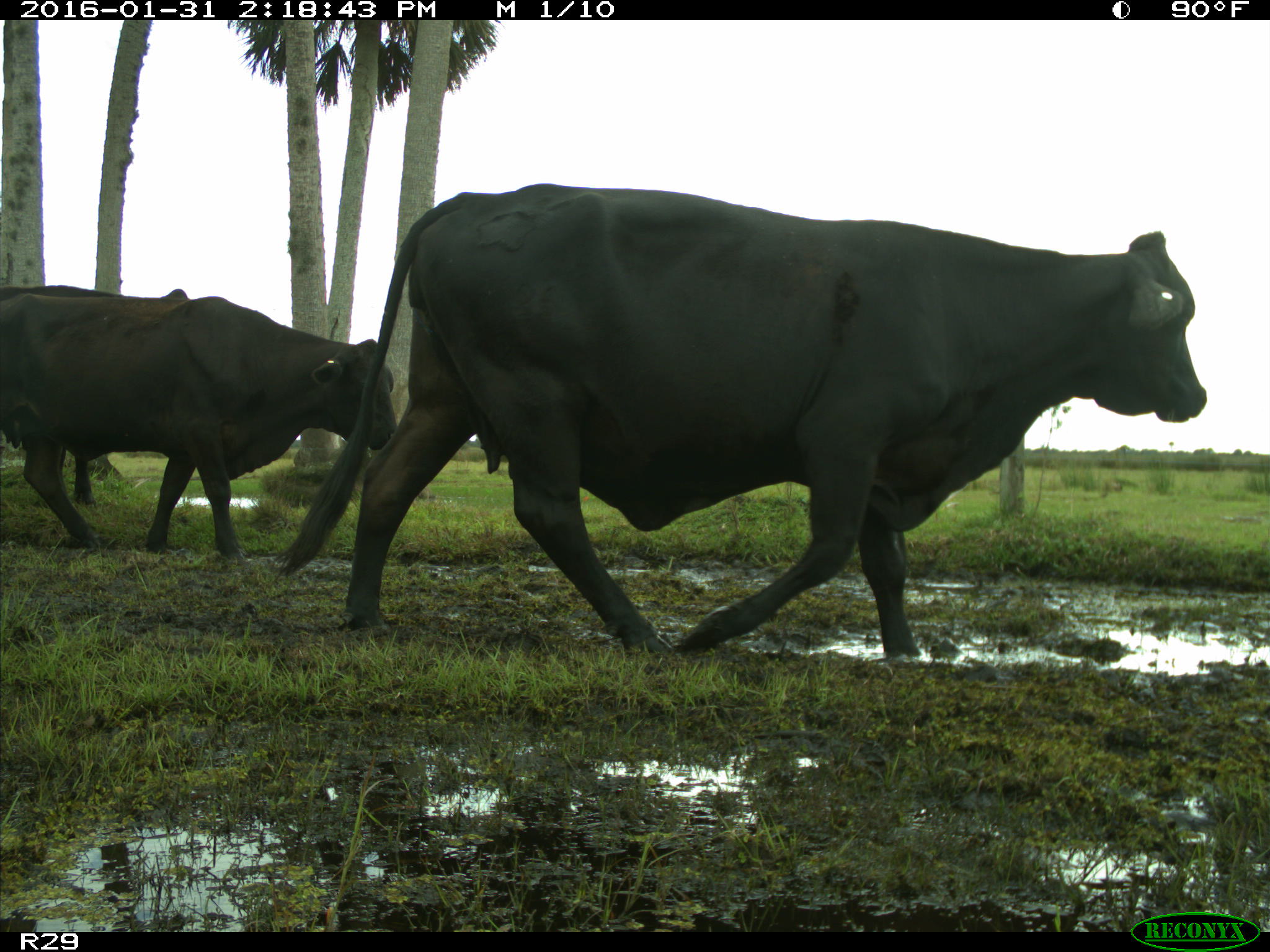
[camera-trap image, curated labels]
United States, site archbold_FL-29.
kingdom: Animalia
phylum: Chordata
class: Mammalia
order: Artiodactyla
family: Bovidae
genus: Bos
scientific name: Bos taurus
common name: domestic cow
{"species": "Bos taurus (domestic cow)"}